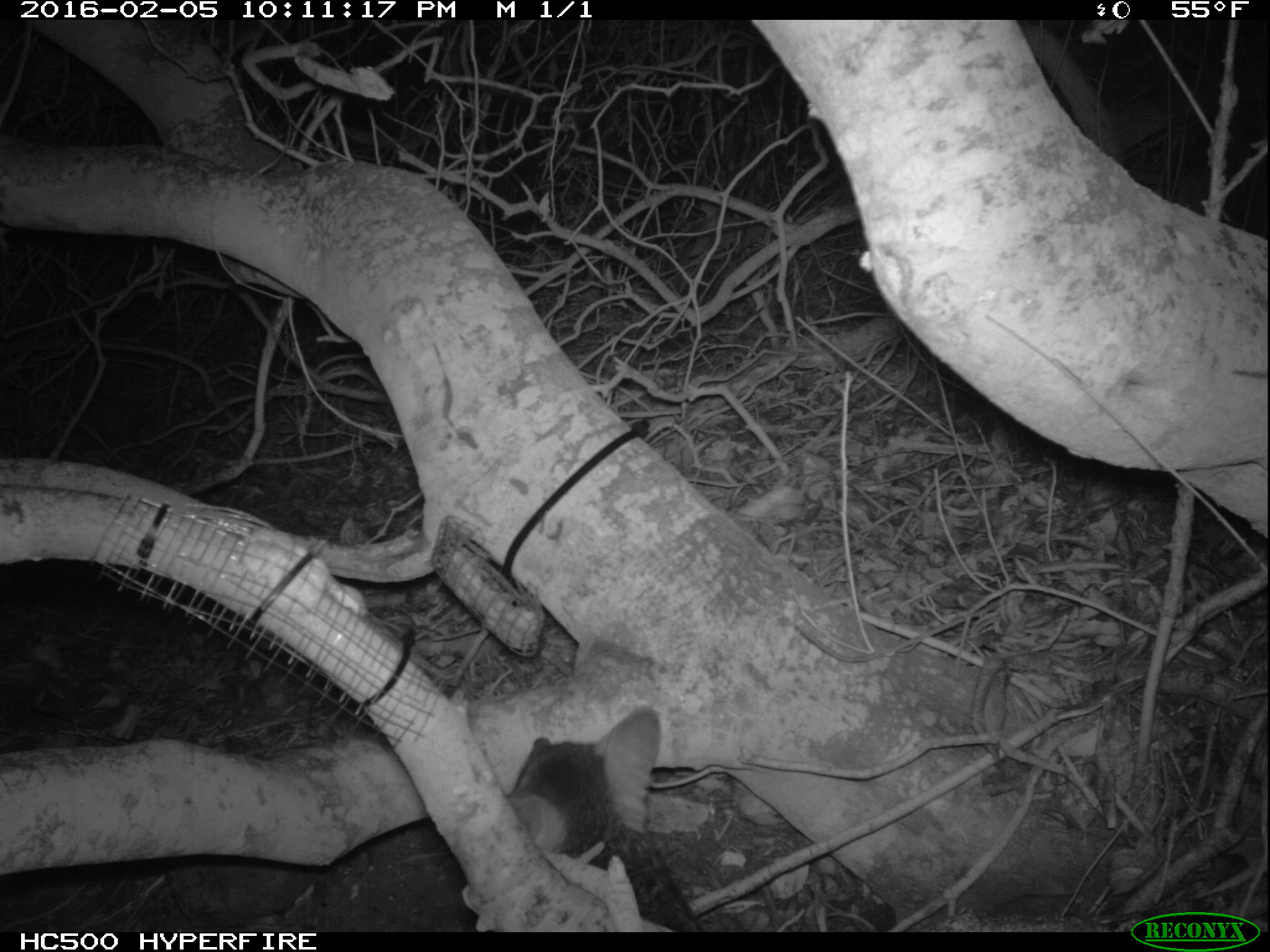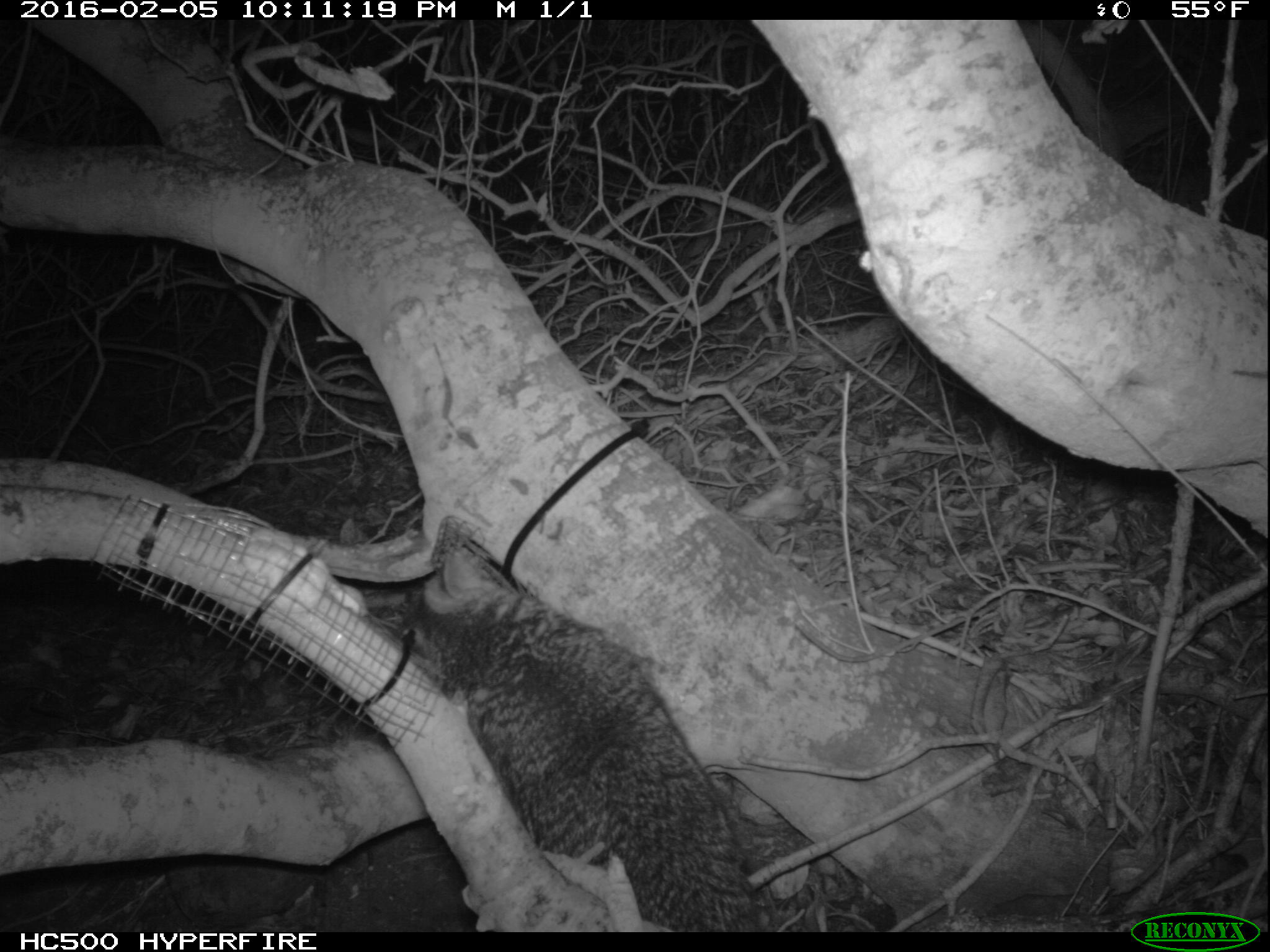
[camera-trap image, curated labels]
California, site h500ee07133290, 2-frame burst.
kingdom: Animalia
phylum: Chordata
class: Mammalia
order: Carnivora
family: Canidae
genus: Urocyon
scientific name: Urocyon littoralis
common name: island fox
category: fox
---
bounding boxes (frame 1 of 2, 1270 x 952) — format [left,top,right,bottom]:
fox: [505,704,703,932]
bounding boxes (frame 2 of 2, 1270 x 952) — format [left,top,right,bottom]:
fox: [368,546,763,929]